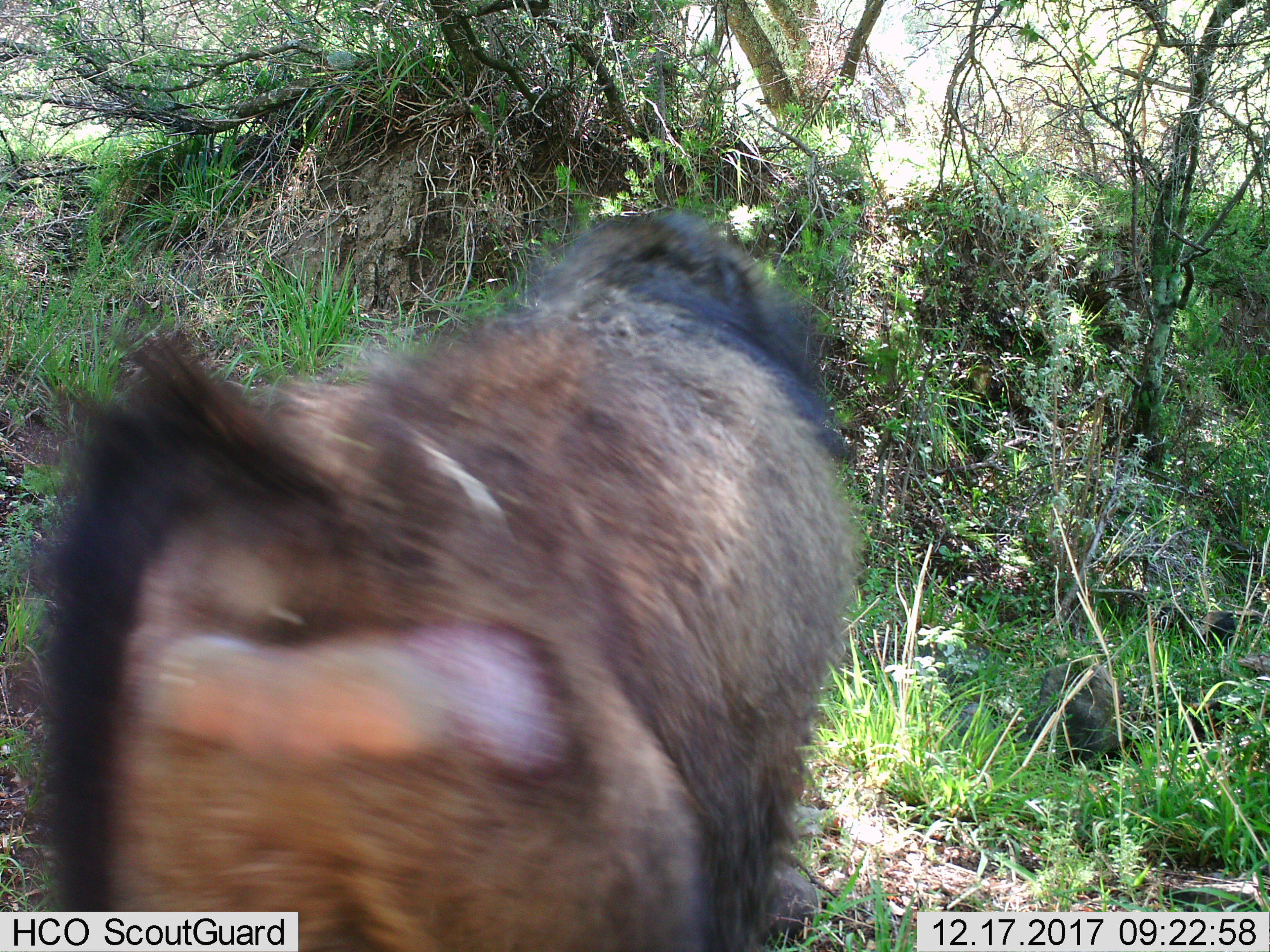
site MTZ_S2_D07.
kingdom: Animalia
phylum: Chordata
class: Mammalia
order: Primates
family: Cercopithecidae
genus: Papio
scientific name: Papio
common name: baboon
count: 1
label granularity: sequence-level